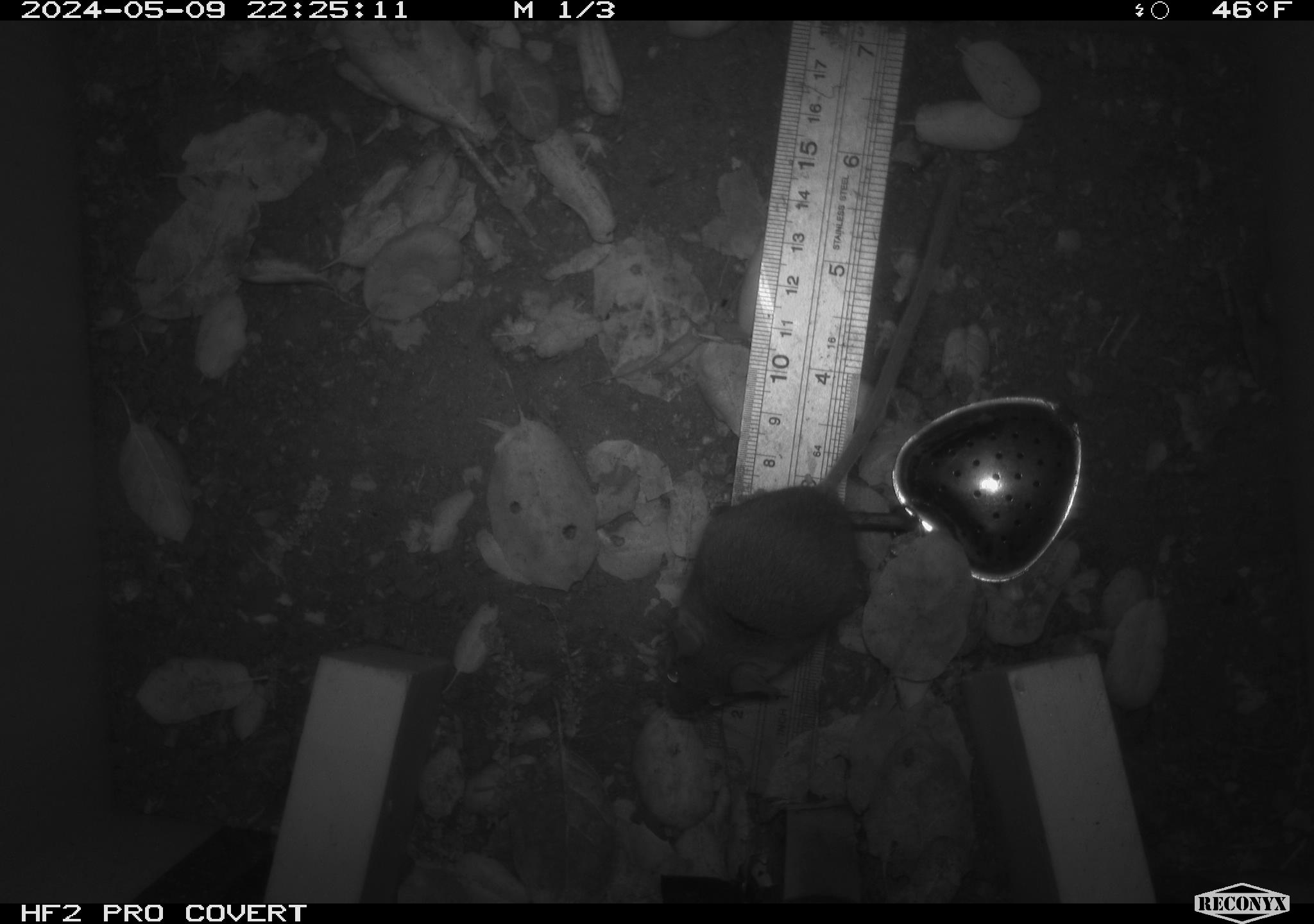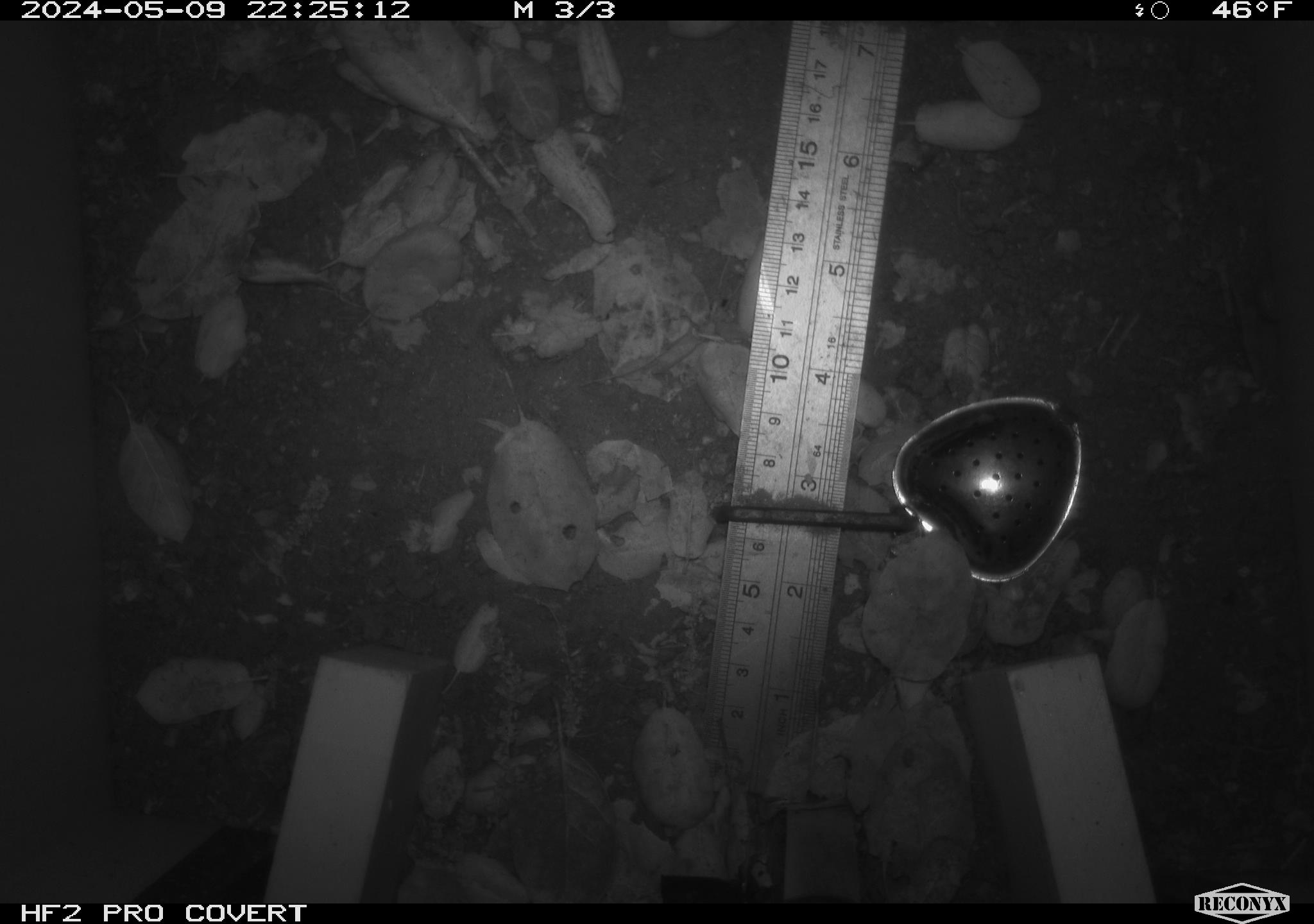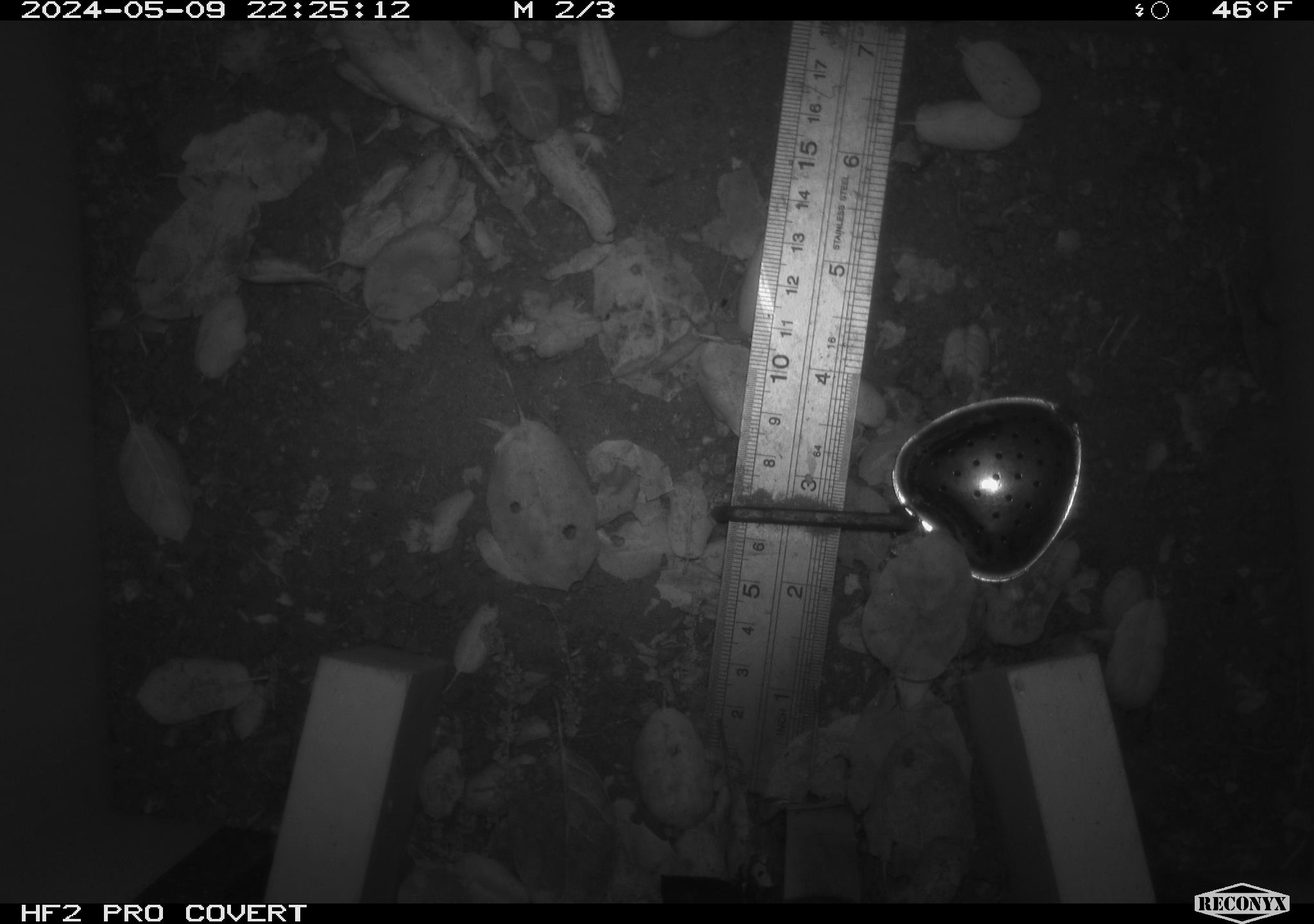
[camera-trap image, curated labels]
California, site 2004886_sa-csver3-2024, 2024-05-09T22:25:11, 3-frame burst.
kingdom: Animalia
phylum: Chordata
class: Mammalia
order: Rodentia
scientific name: Rodentia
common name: rodent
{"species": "rodent (Rodentia)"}